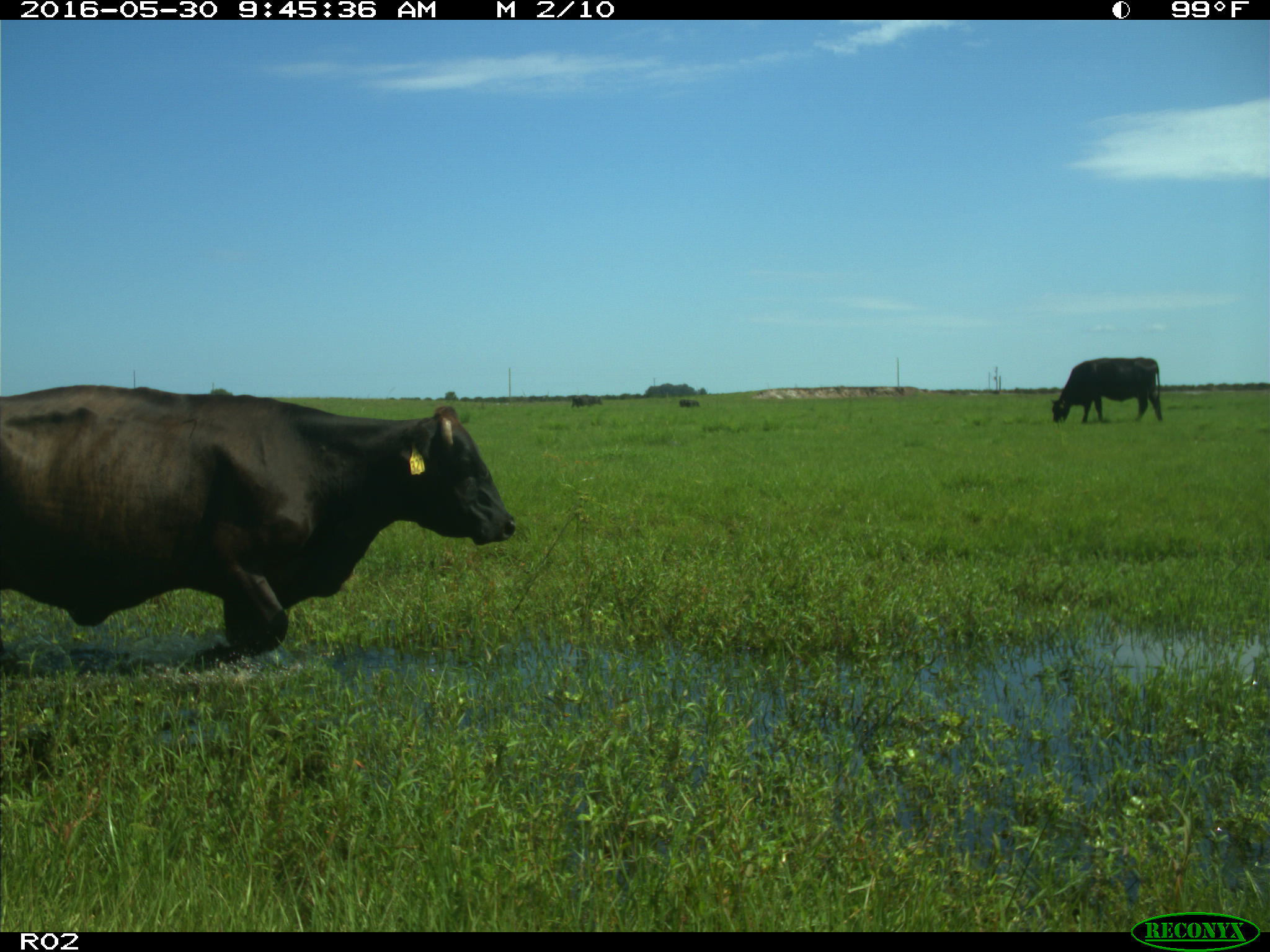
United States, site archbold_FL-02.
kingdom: Animalia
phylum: Chordata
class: Mammalia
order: Artiodactyla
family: Bovidae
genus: Bos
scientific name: Bos taurus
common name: domestic cow